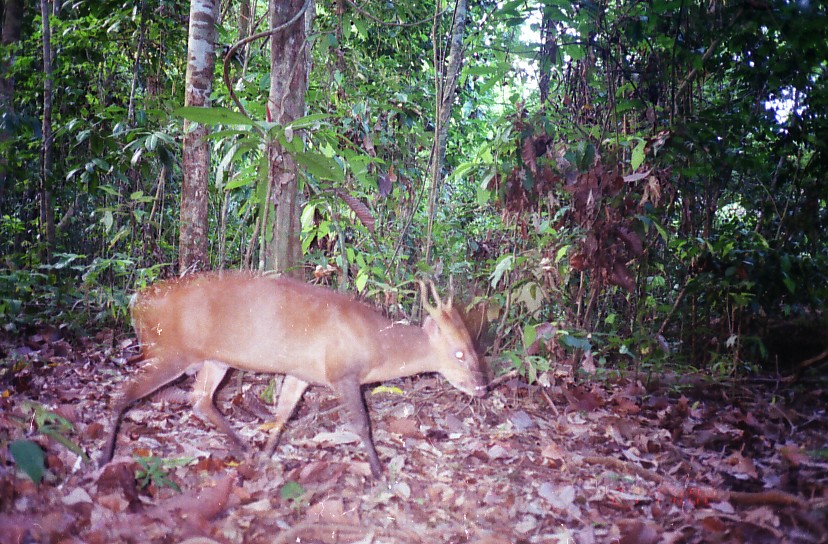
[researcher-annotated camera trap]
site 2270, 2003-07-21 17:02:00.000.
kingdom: Animalia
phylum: Chordata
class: Mammalia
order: Artiodactyla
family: Cervidae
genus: Muntiacus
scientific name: Muntiacus muntjak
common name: southern red muntjac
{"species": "Muntiacus muntjak (southern red muntjac)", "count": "1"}